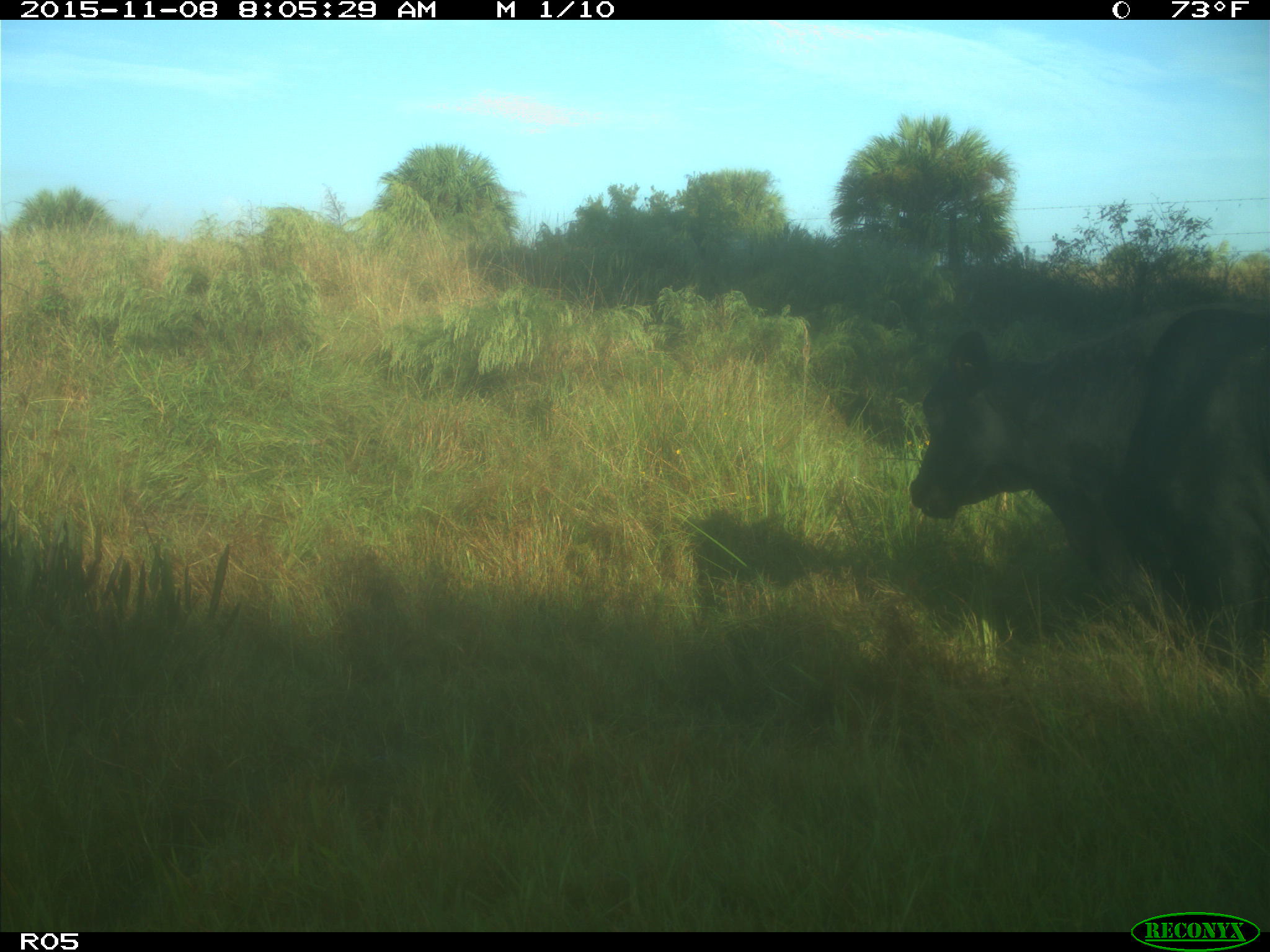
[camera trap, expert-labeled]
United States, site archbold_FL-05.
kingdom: Animalia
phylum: Chordata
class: Mammalia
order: Artiodactyla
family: Bovidae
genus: Bos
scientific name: Bos taurus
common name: domestic cow